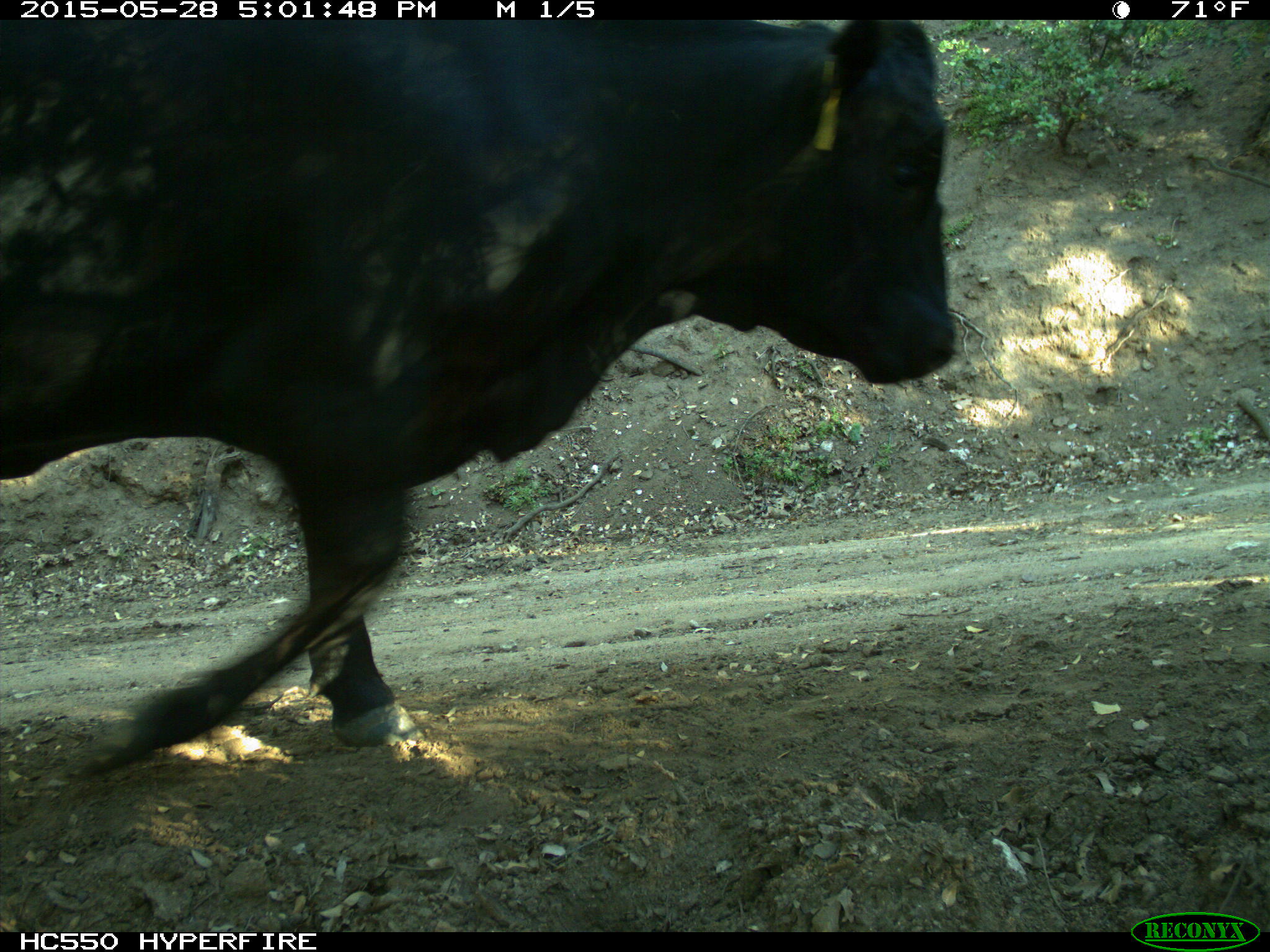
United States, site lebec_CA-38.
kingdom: Animalia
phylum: Chordata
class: Mammalia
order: Artiodactyla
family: Bovidae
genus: Bos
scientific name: Bos taurus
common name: domestic cow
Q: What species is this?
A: Bos taurus (domestic cow).